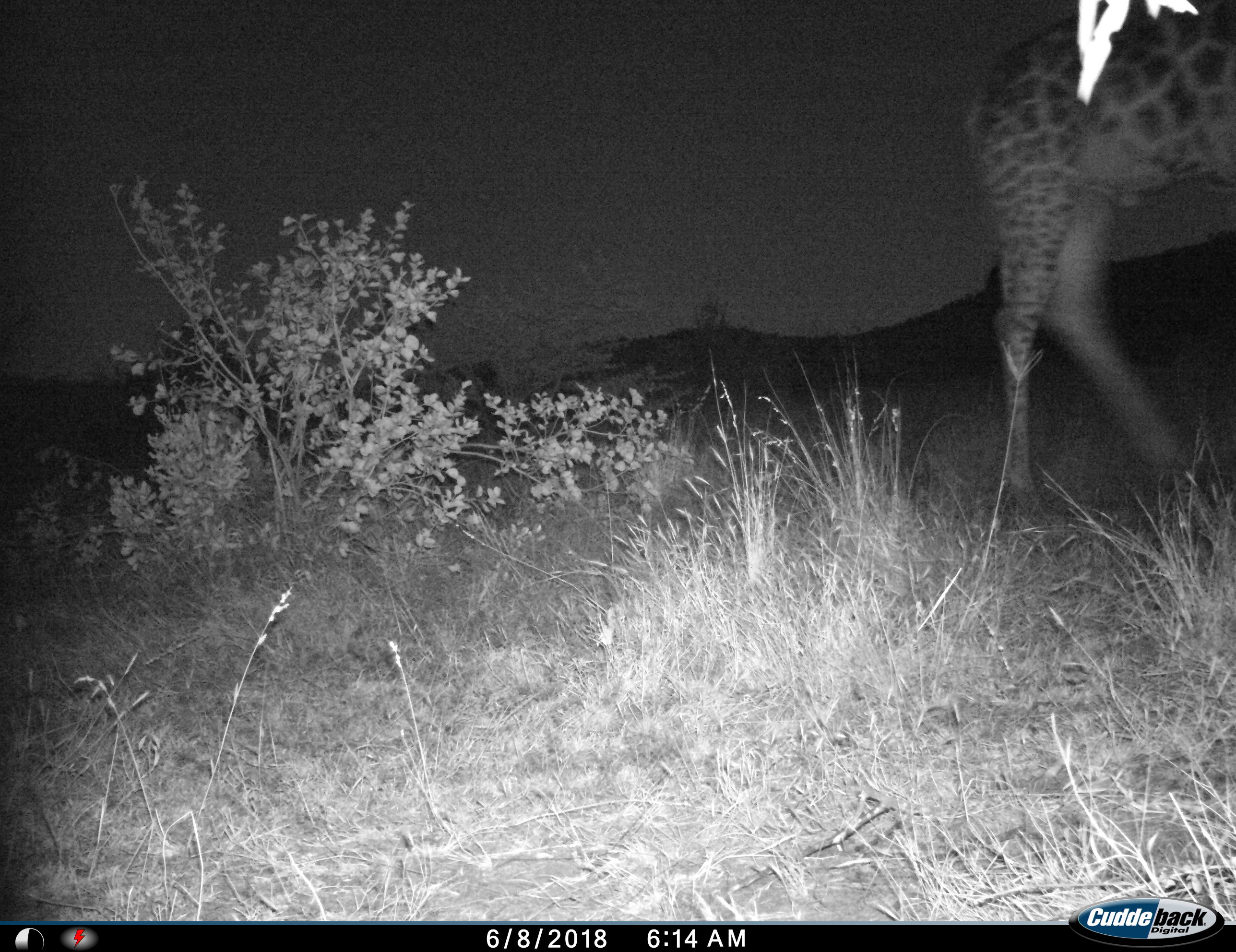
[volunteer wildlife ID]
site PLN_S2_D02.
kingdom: Animalia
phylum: Chordata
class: Mammalia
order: Artiodactyla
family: Giraffidae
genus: Giraffa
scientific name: Giraffa camelopardalis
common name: giraffe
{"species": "giraffe (Giraffa camelopardalis)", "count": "1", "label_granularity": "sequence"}